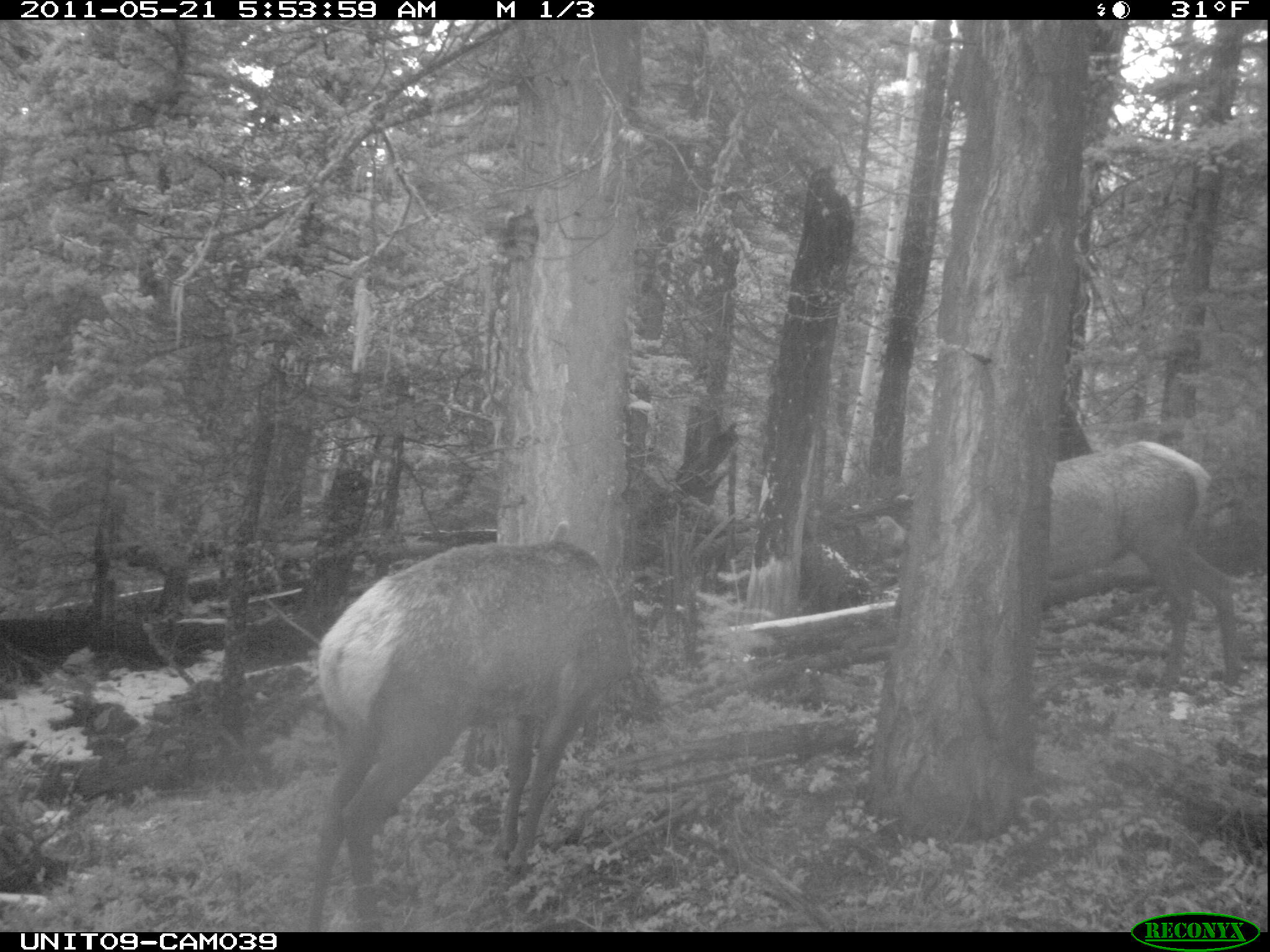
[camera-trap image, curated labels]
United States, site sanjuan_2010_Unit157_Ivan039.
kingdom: Animalia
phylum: Chordata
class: Mammalia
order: Artiodactyla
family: Cervidae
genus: Cervus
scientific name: Cervus elaphus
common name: red deer